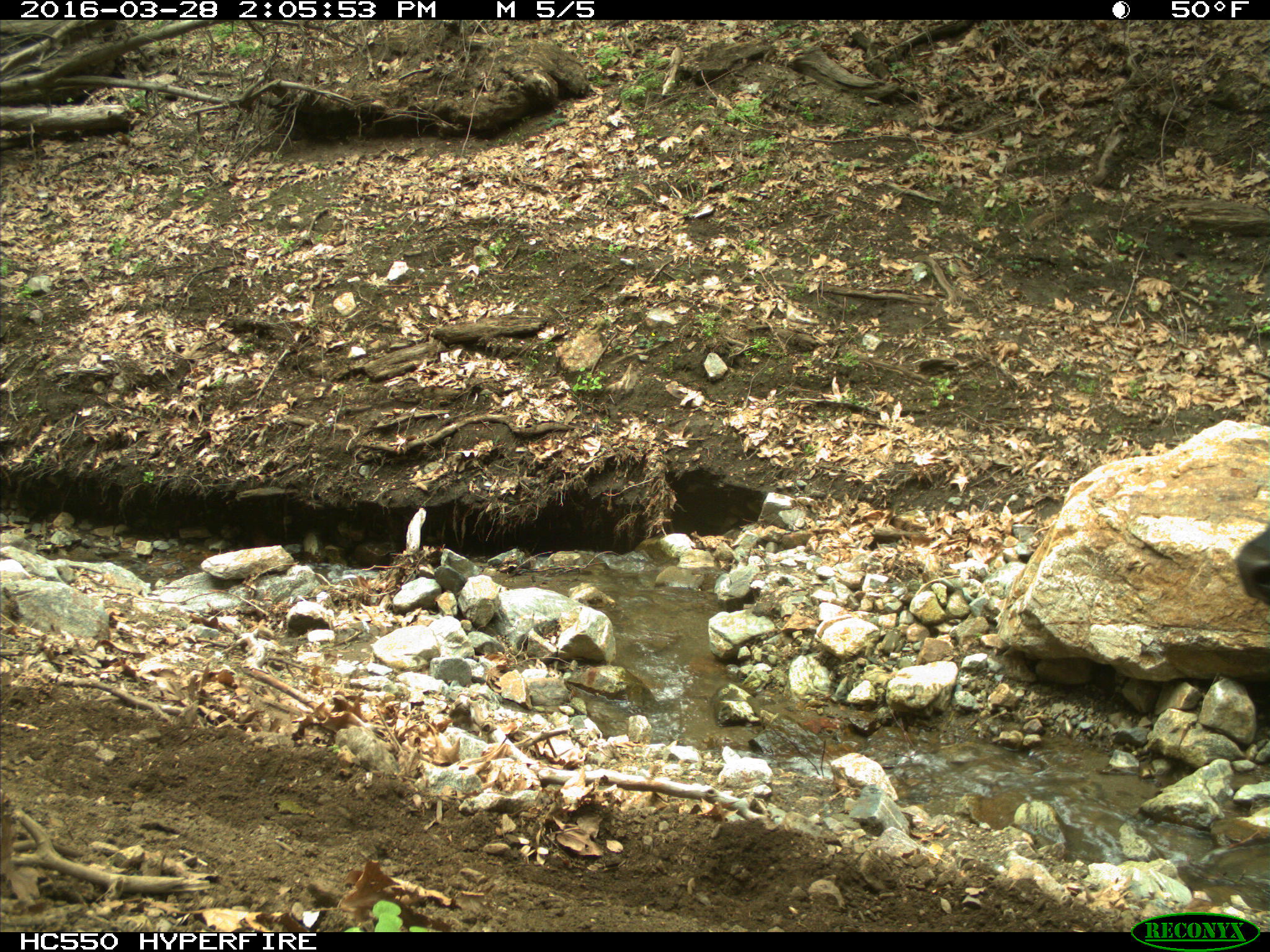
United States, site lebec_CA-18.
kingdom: Animalia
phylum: Chordata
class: Mammalia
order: Artiodactyla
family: Bovidae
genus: Bos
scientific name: Bos taurus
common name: domestic cow